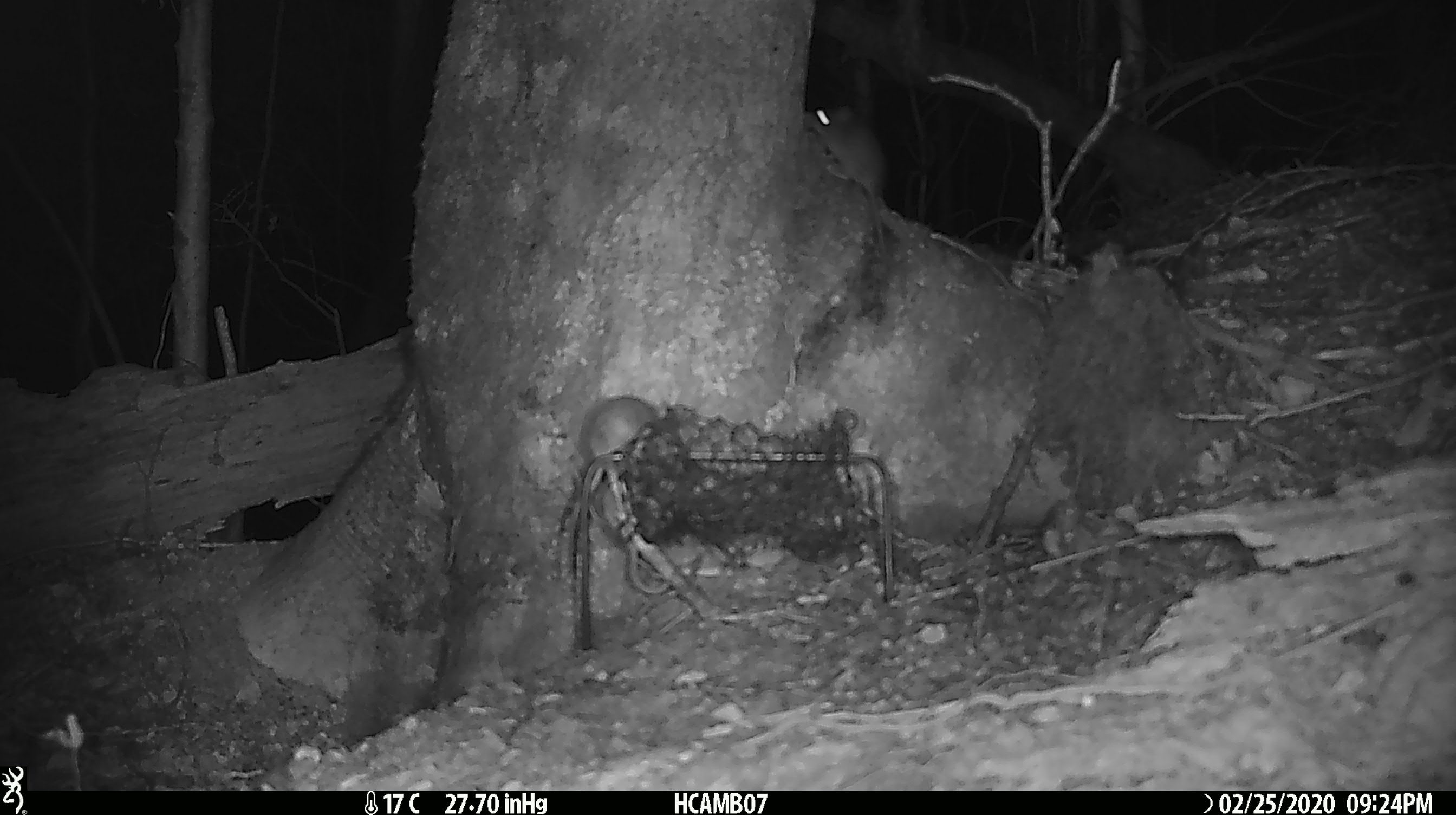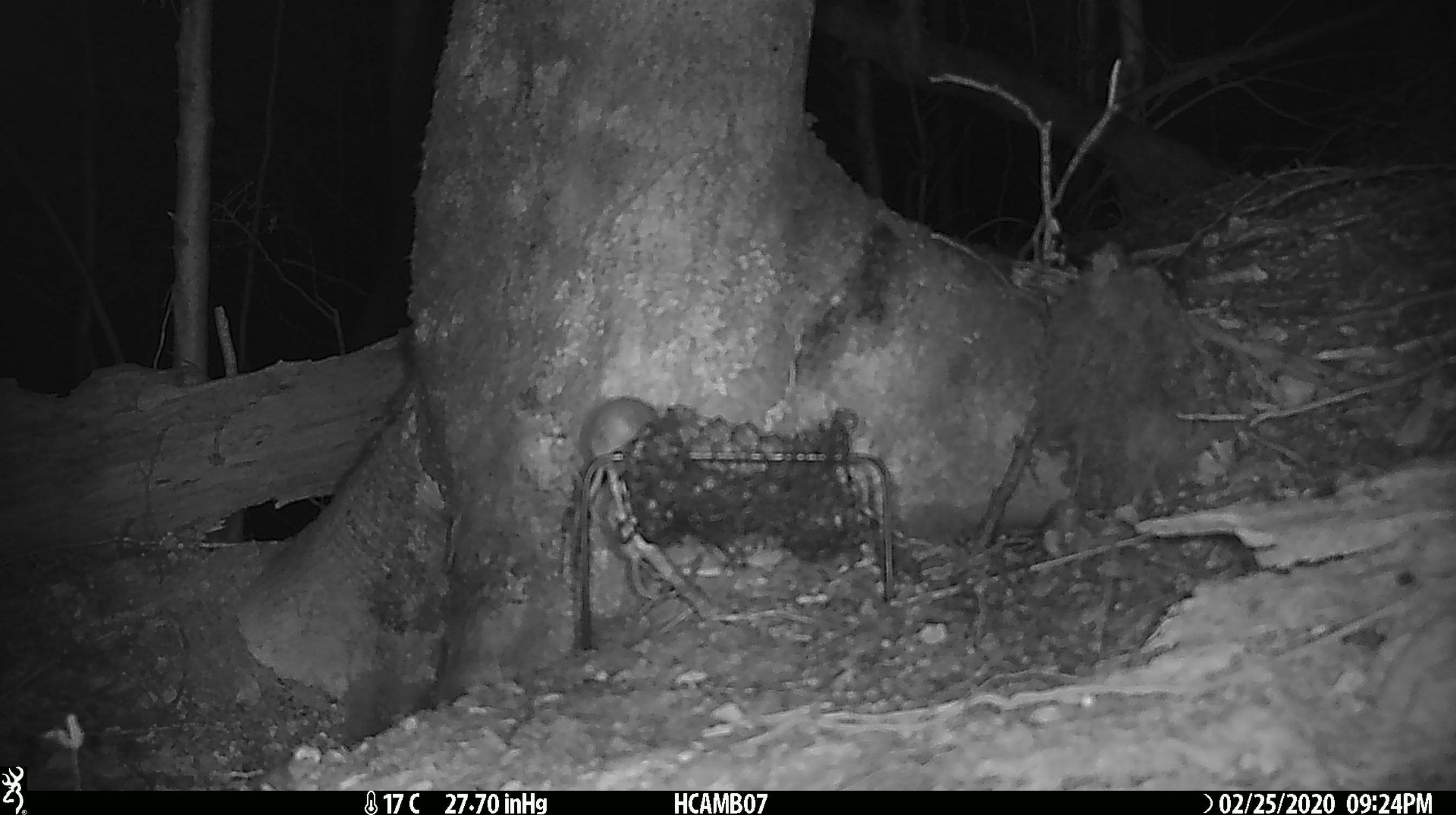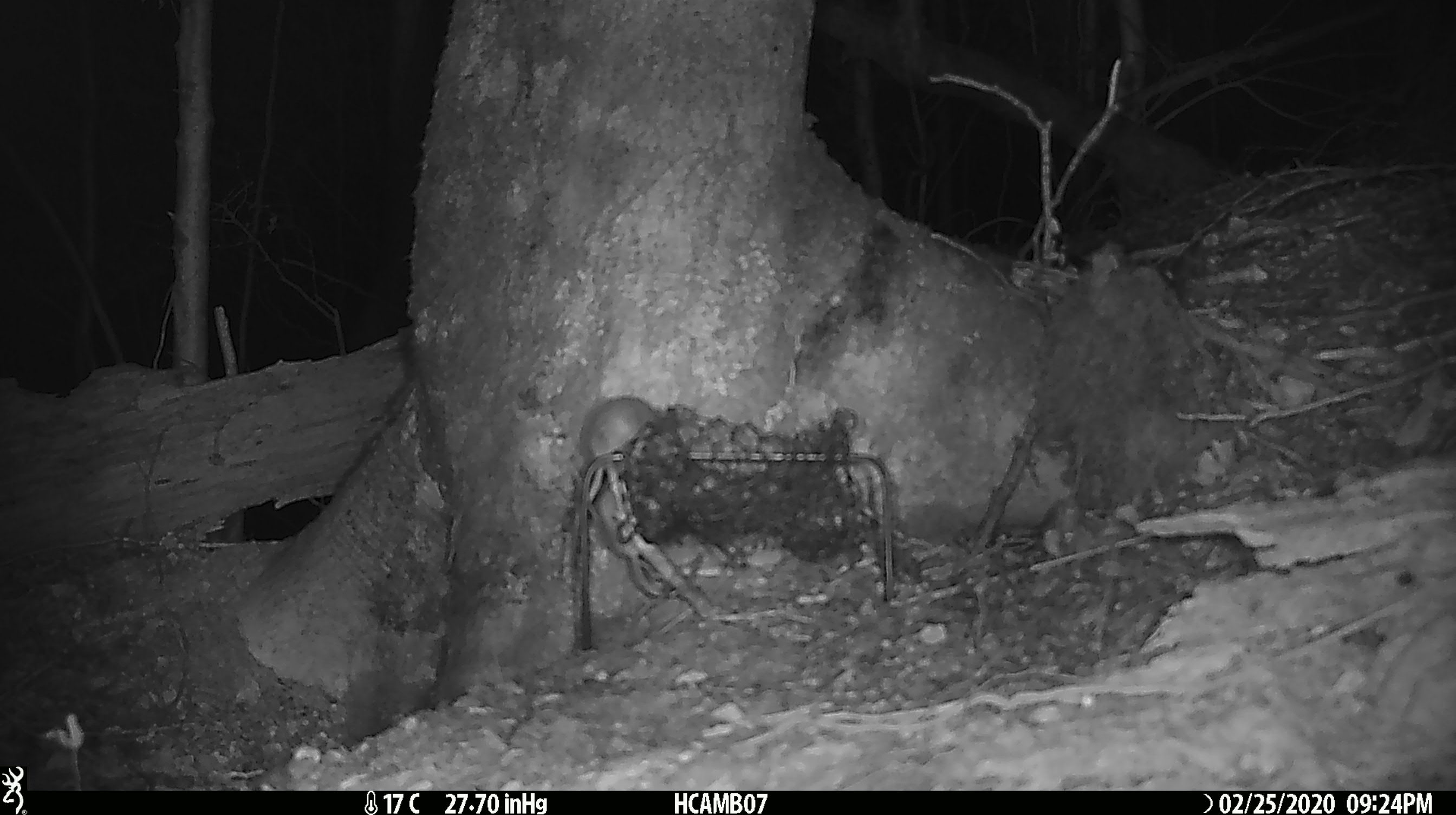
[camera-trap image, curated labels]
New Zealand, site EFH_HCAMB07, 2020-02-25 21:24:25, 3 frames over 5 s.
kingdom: Animalia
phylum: Chordata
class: Mammalia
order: Rodentia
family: Muridae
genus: Mus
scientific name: Mus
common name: mouse